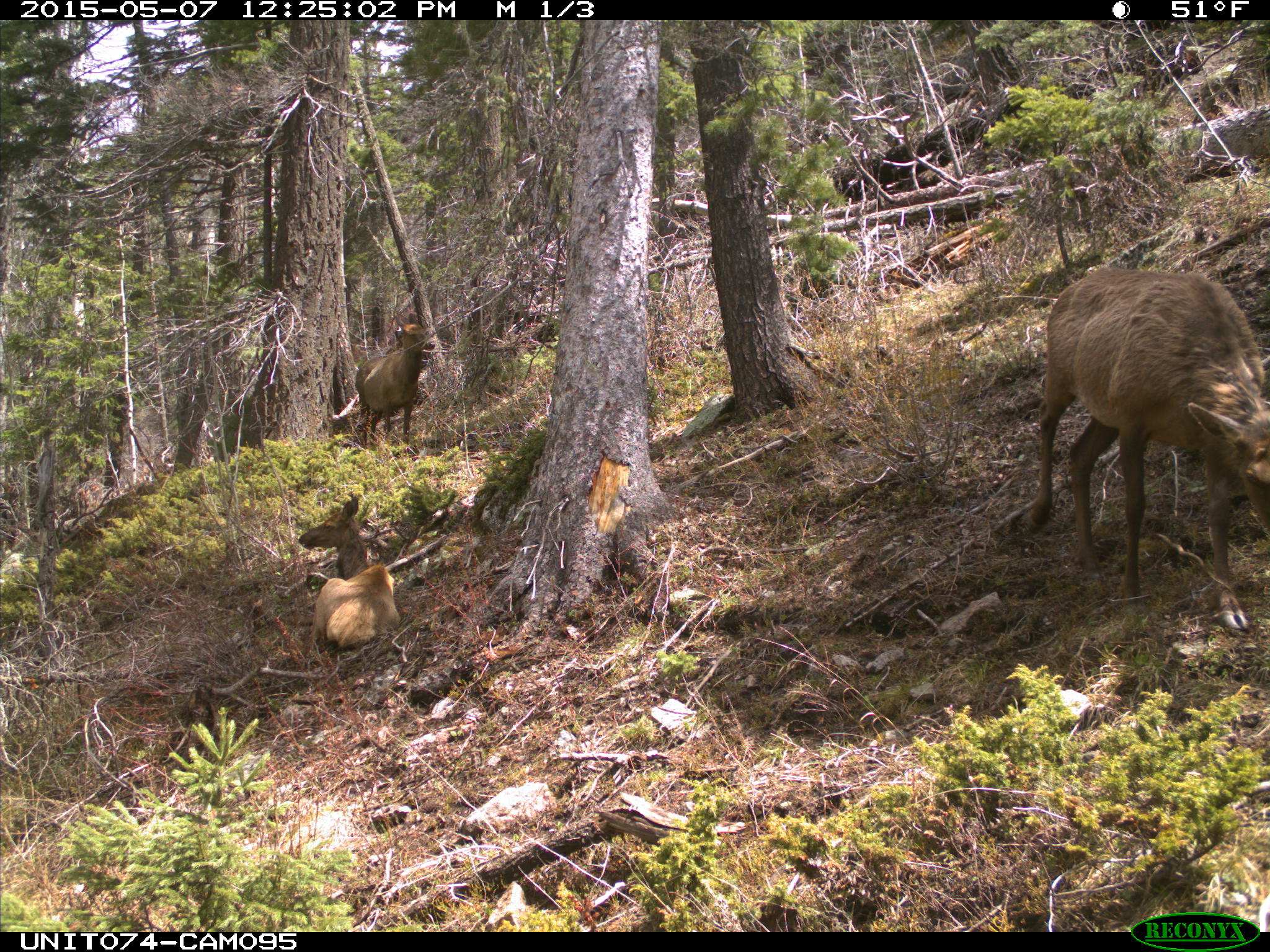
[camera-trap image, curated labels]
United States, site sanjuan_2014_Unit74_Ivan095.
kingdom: Animalia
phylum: Chordata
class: Mammalia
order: Artiodactyla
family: Cervidae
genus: Cervus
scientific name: Cervus elaphus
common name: red deer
Cervus elaphus (red deer).